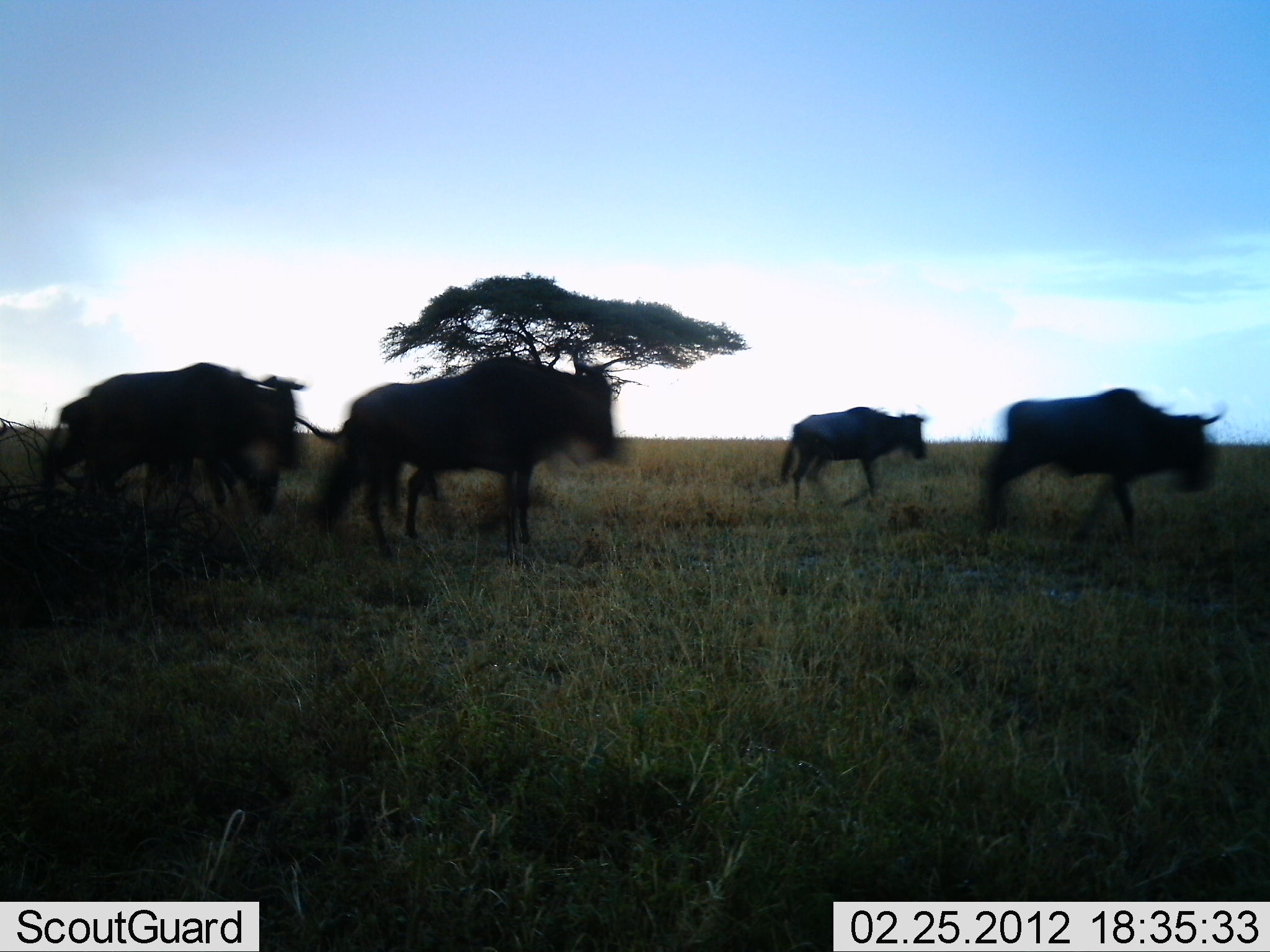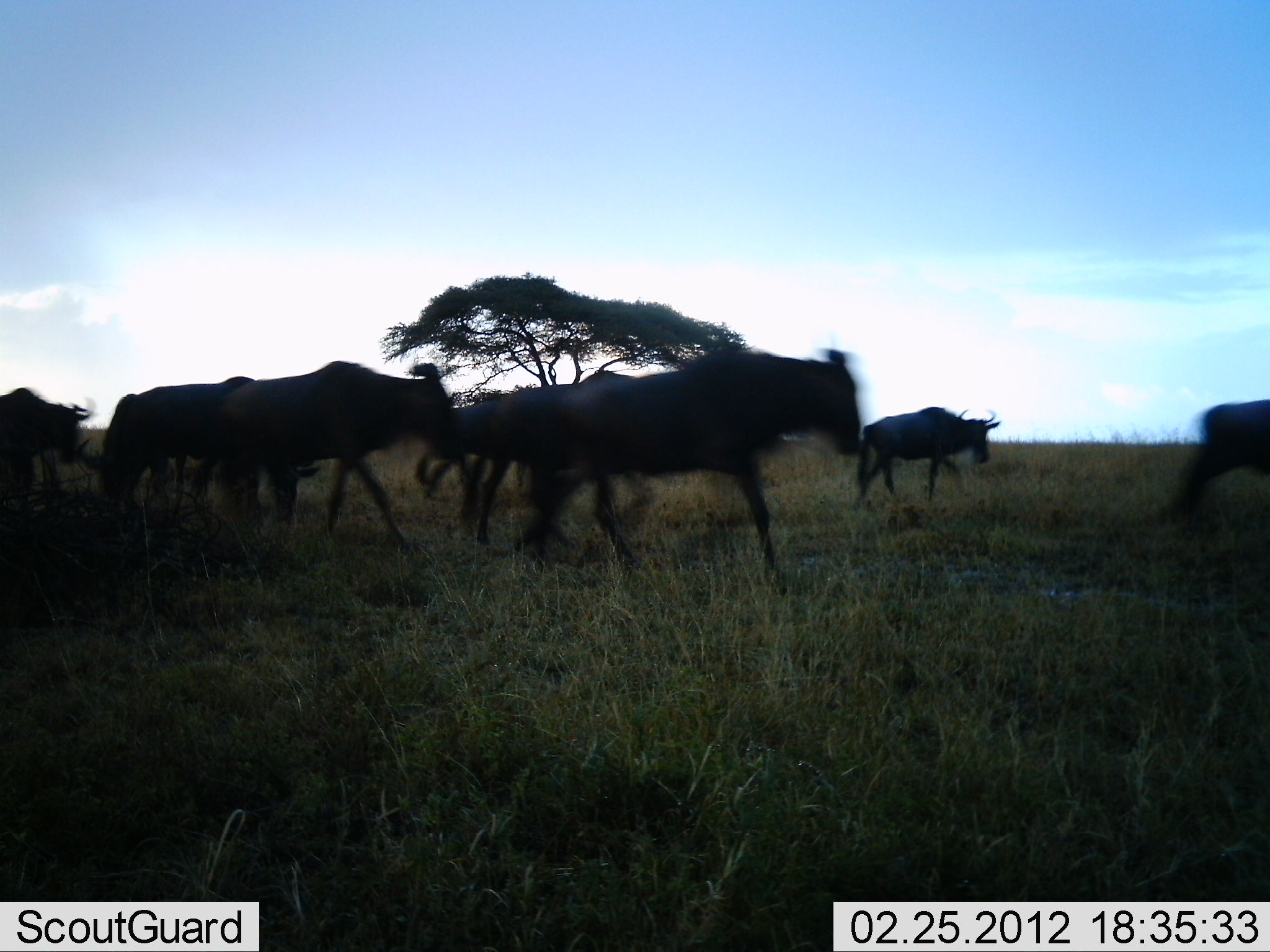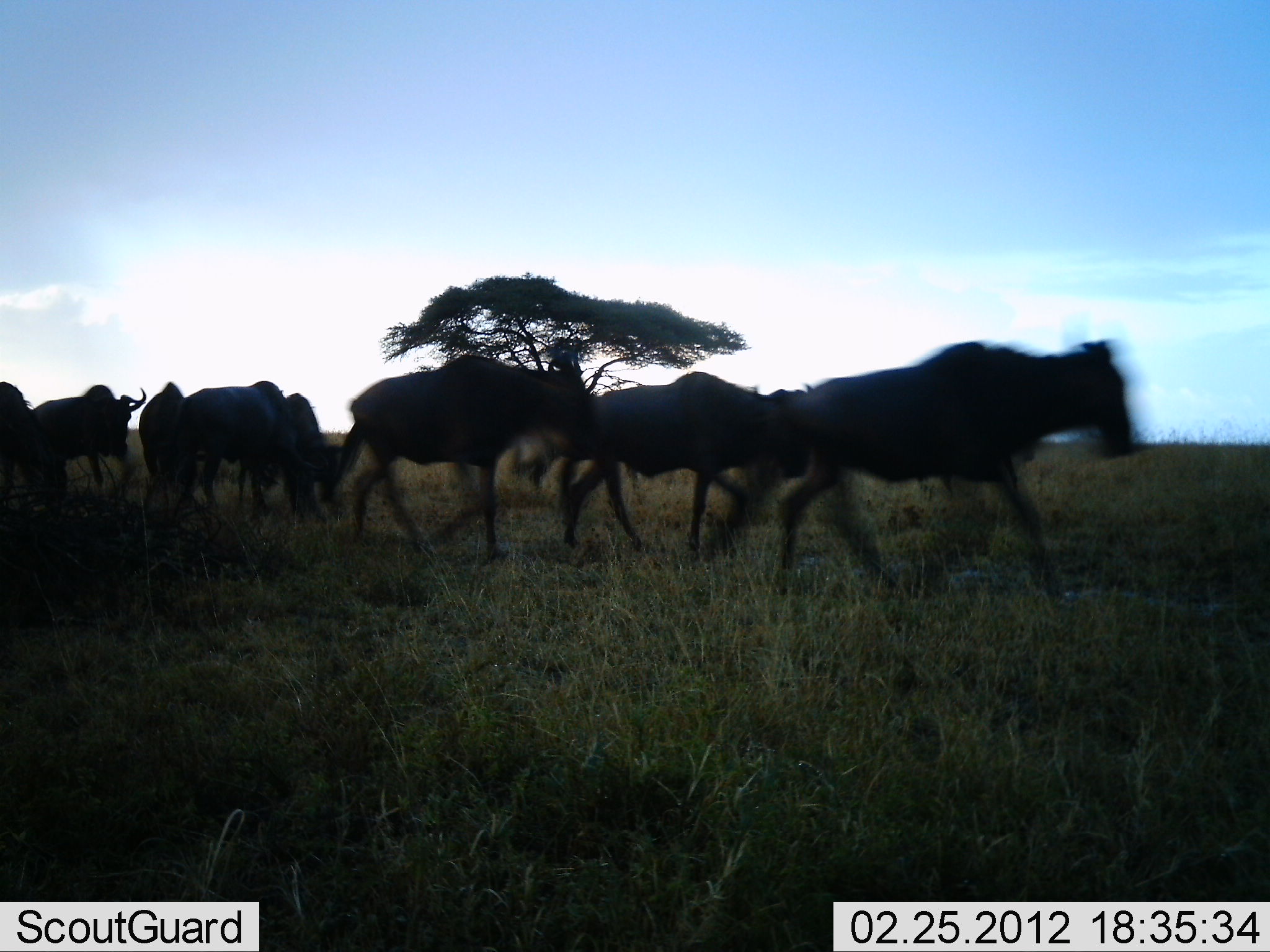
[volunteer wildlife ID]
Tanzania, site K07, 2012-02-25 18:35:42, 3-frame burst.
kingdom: Animalia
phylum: Chordata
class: Mammalia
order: Artiodactyla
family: Bovidae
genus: Connochaetes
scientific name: Connochaetes taurinus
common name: blue wildebeest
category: wildebeest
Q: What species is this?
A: Wildebeest (blue wildebeest) (Connochaetes taurinus).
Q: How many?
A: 9.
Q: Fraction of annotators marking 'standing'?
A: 5%.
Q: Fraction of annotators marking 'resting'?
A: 0%.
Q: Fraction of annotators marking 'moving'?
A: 100%.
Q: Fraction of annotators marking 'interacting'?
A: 0%.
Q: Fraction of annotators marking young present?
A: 5%.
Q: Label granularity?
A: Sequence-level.